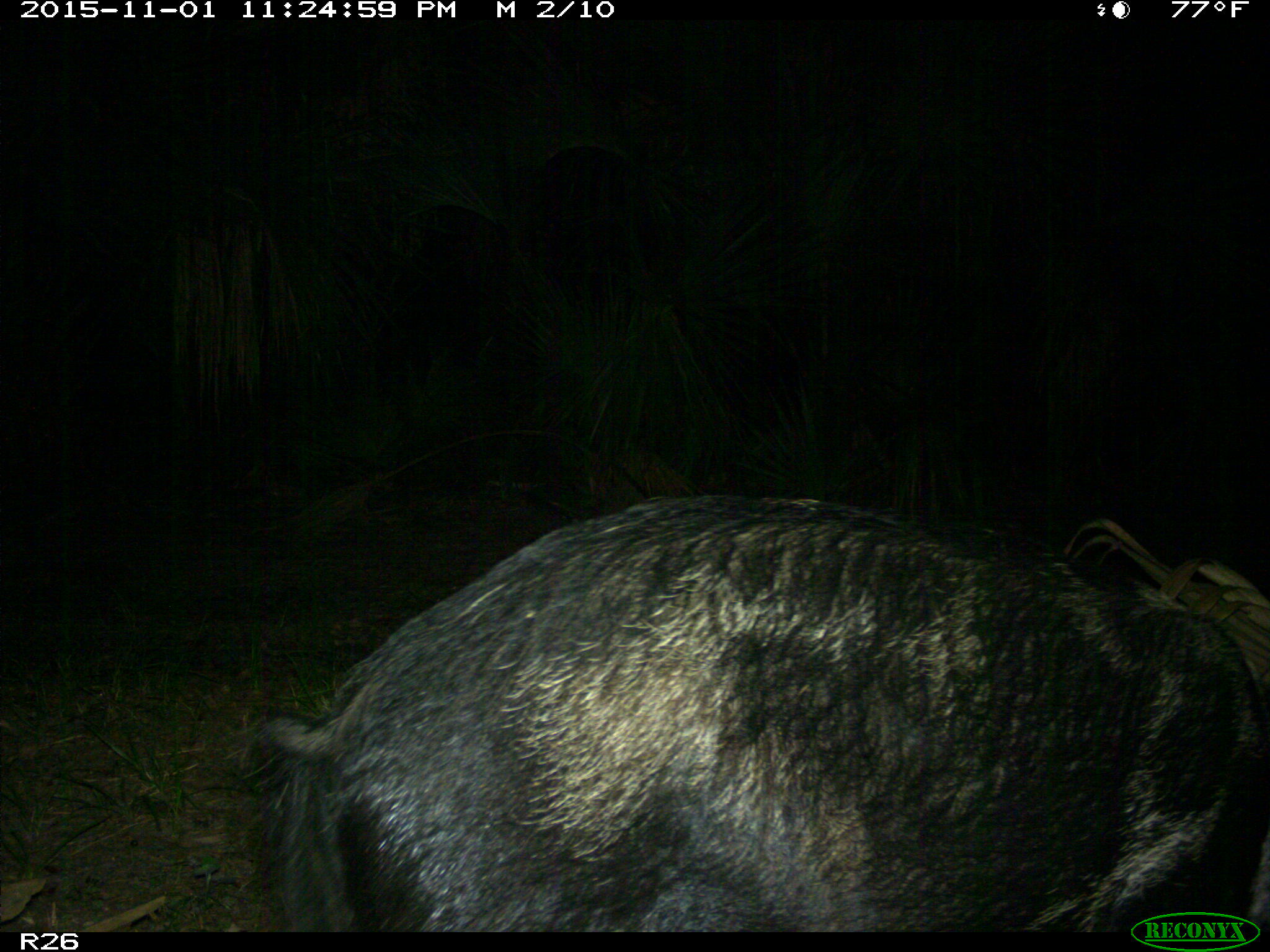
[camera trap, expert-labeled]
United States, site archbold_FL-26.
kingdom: Animalia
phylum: Chordata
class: Mammalia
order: Artiodactyla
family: Suidae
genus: Sus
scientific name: Sus scrofa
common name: wild boar